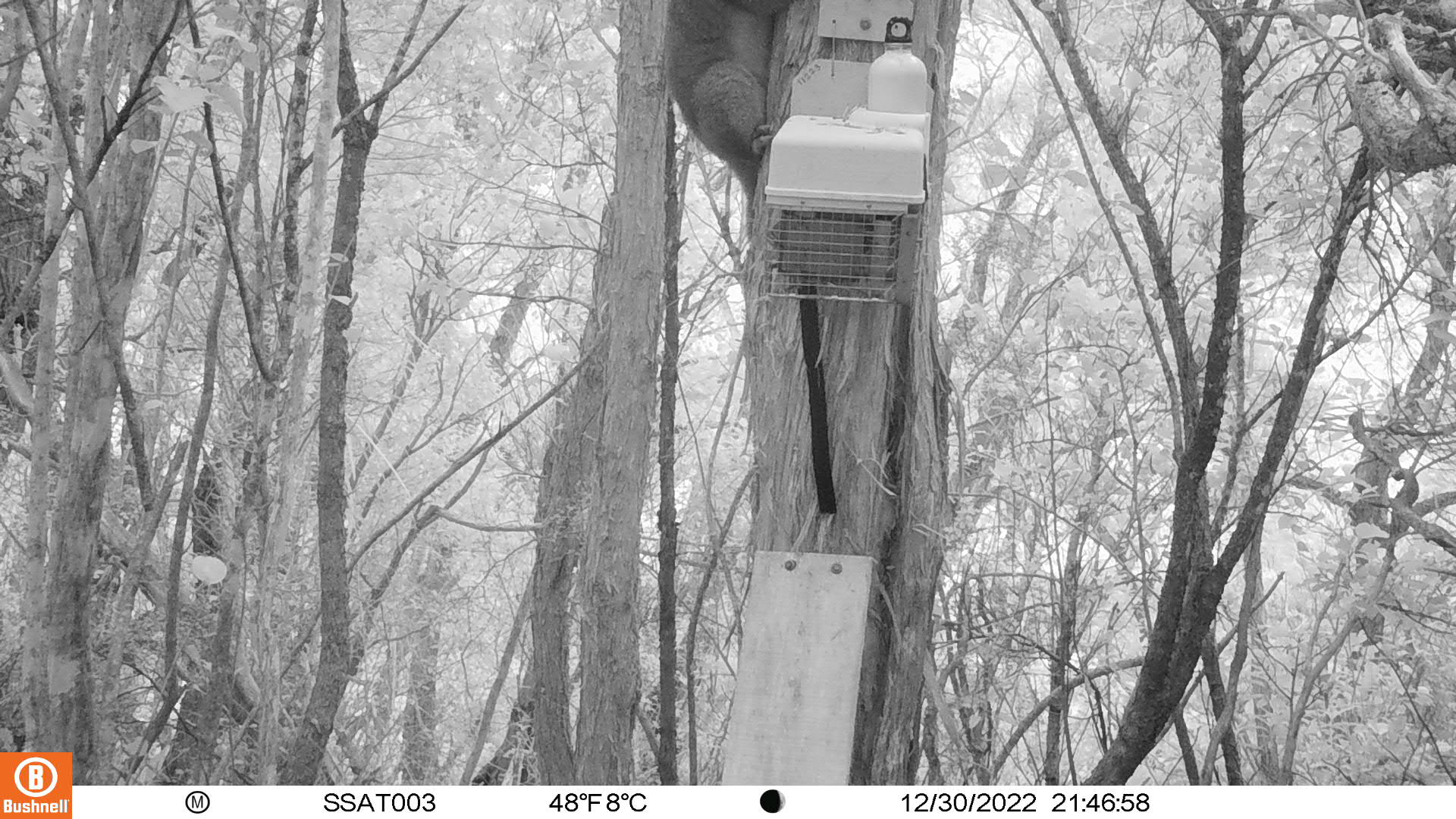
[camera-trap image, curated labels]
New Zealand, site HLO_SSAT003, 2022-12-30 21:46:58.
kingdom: Animalia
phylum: Chordata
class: Mammalia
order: Diprotodontia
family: Phalangeridae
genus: Trichosurus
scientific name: Trichosurus vulpecula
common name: common brushtail possum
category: possum